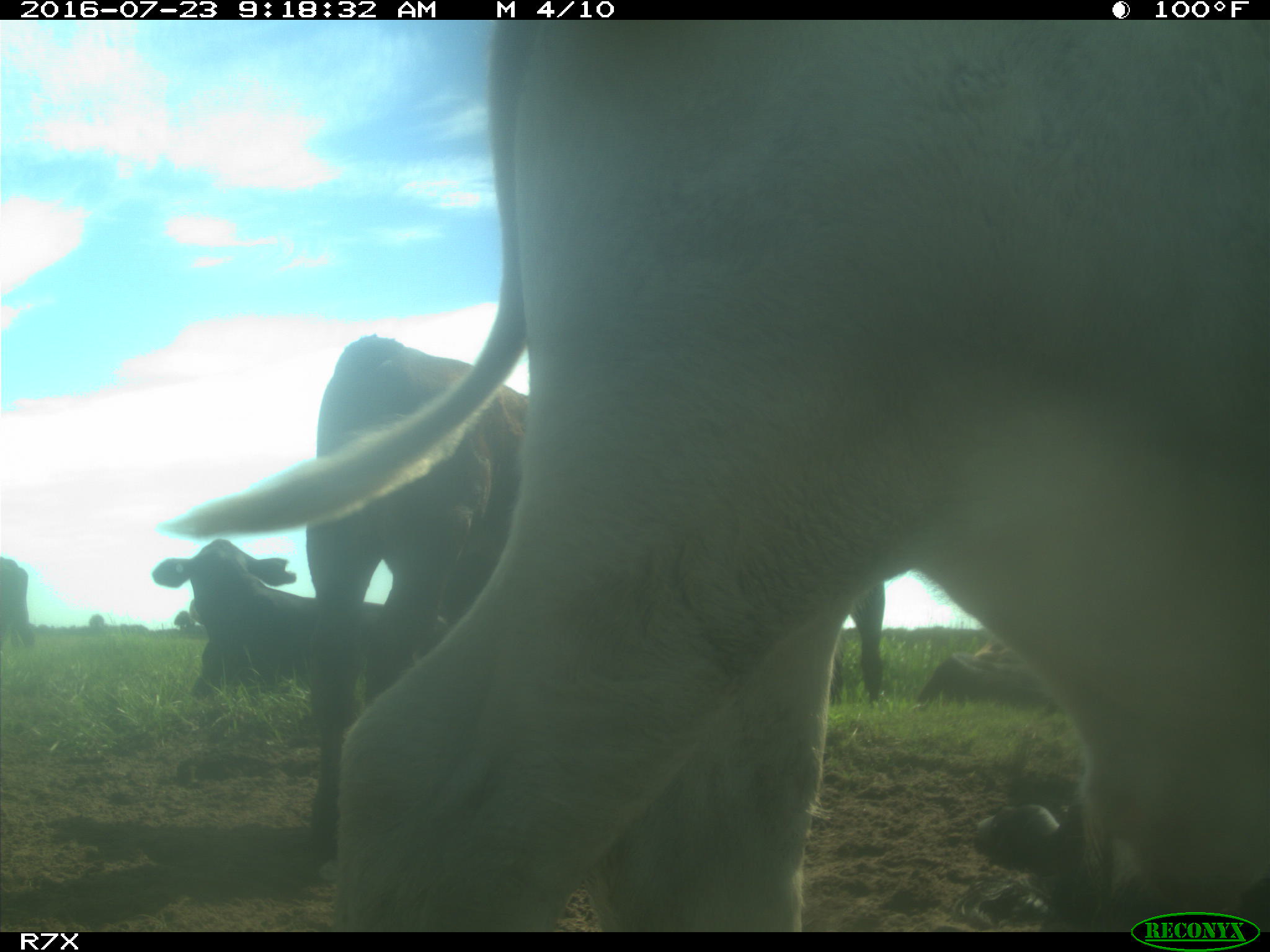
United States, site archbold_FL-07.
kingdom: Animalia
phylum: Chordata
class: Mammalia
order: Artiodactyla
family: Bovidae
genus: Bos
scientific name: Bos taurus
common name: domestic cow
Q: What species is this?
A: Bos taurus (domestic cow).